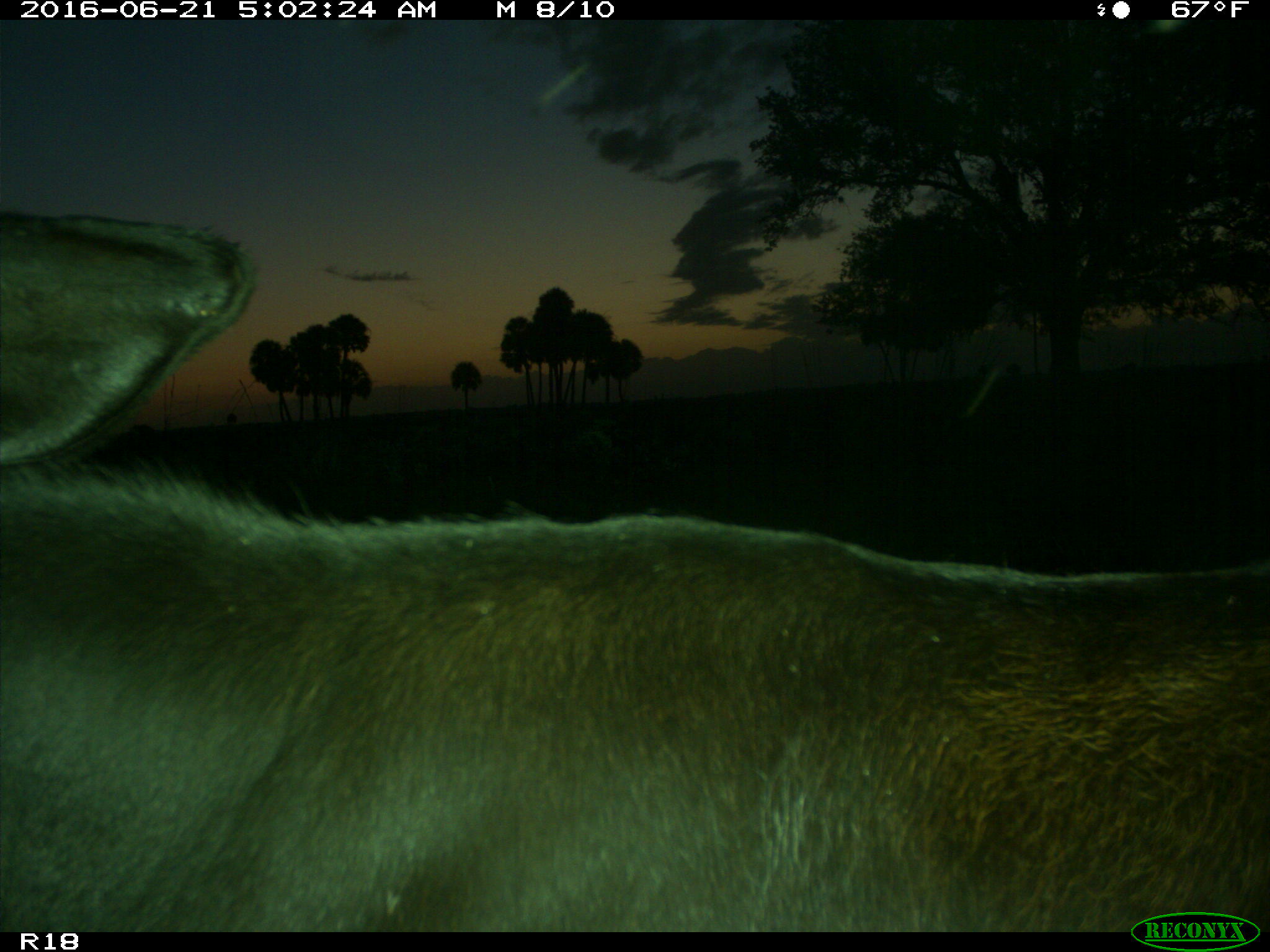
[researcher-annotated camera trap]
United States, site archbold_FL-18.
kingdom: Animalia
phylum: Chordata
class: Mammalia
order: Artiodactyla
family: Bovidae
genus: Bos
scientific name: Bos taurus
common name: domestic cow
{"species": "Bos taurus (domestic cow)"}